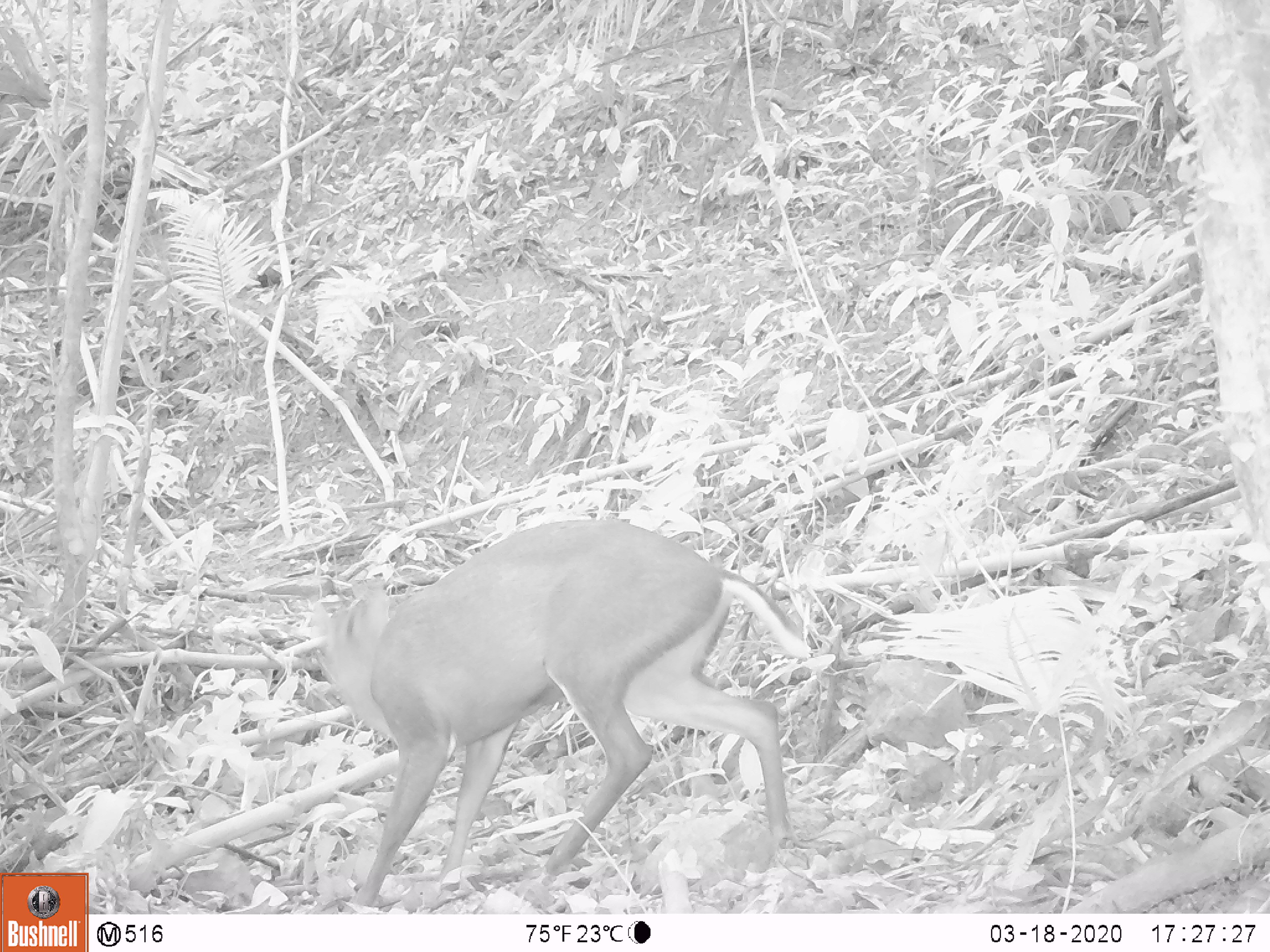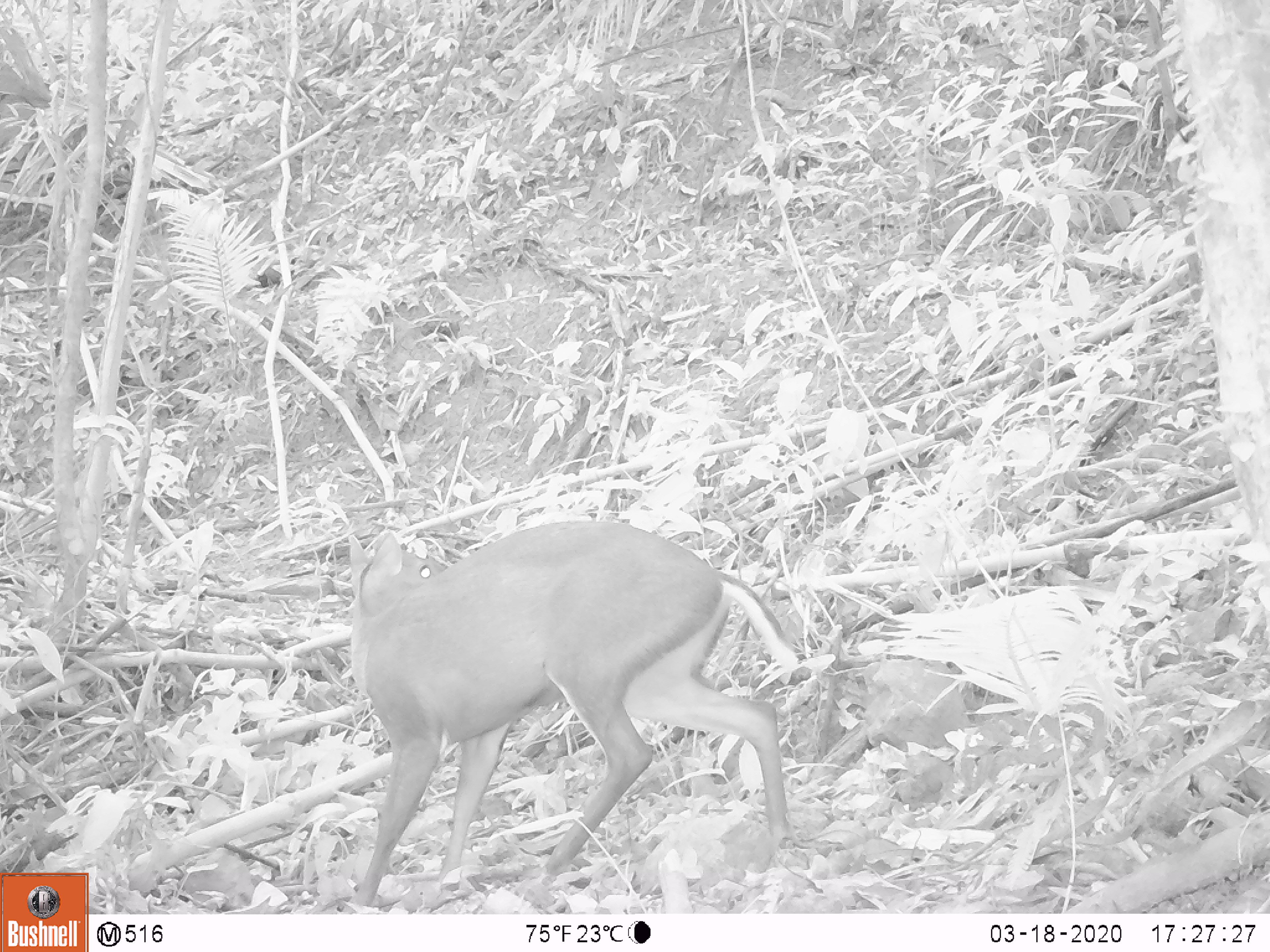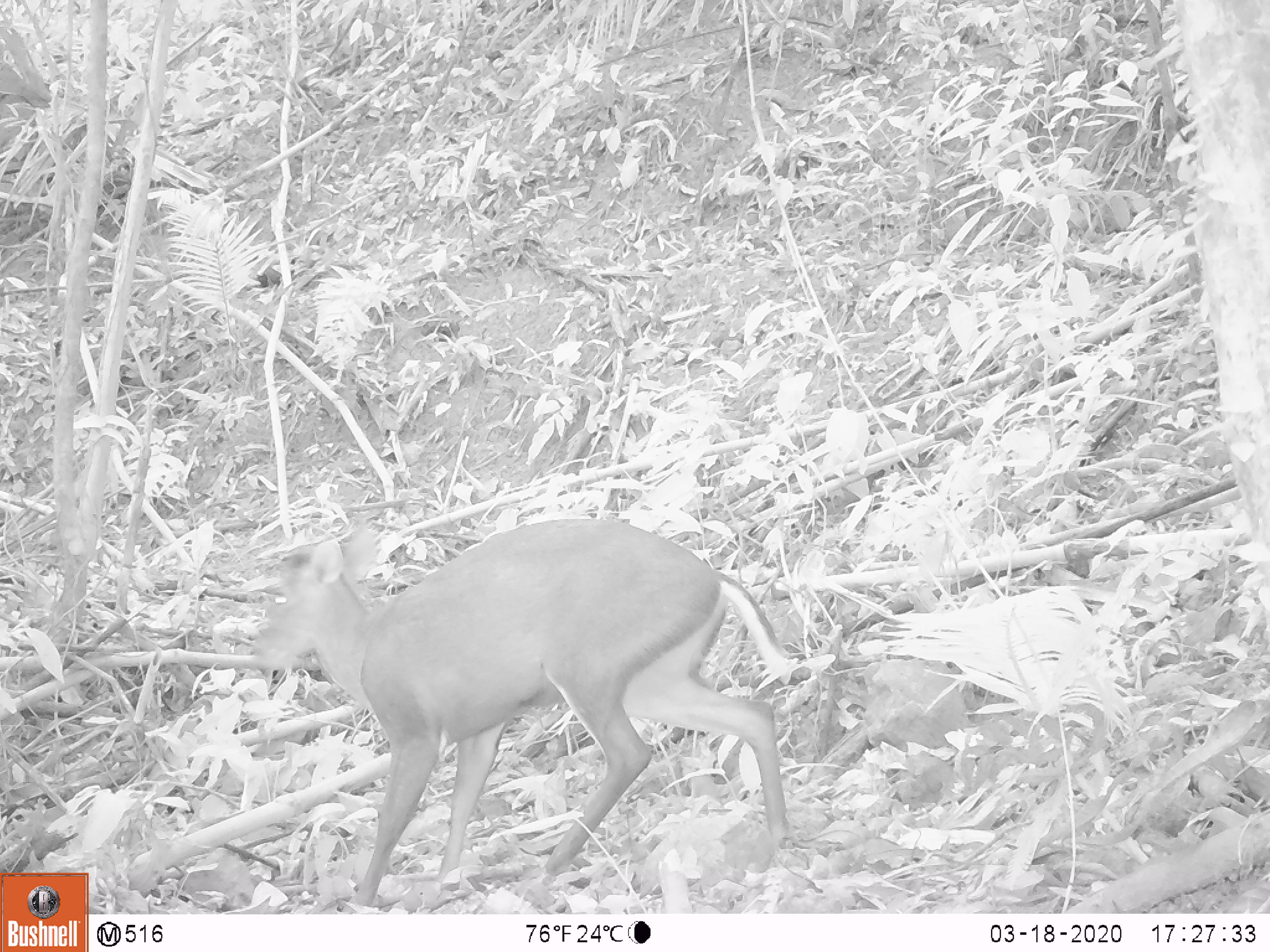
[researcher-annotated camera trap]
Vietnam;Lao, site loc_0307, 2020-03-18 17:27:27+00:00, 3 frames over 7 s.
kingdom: Animalia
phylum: Chordata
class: Mammalia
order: Artiodactyla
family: Cervidae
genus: Muntiacus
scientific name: Muntiacus rooseveltorum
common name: roosevelt's muntjac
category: roosevelts muntjac group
Roosevelts muntjac group (roosevelt's muntjac) (Muntiacus rooseveltorum). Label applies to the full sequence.